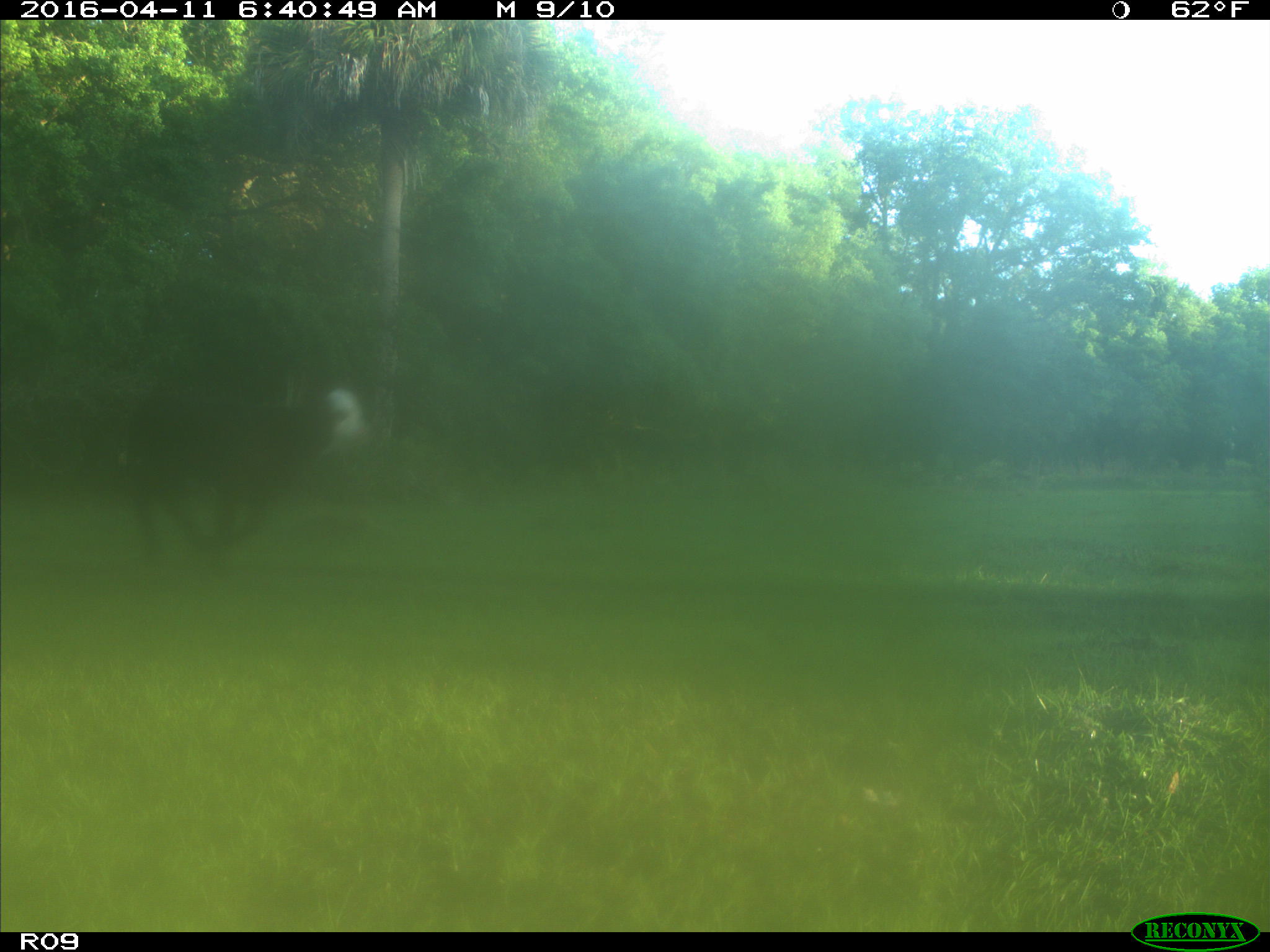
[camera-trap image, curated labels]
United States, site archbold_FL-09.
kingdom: Animalia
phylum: Chordata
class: Mammalia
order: Artiodactyla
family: Bovidae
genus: Bos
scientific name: Bos taurus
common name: domestic cow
Bos taurus (domestic cow).